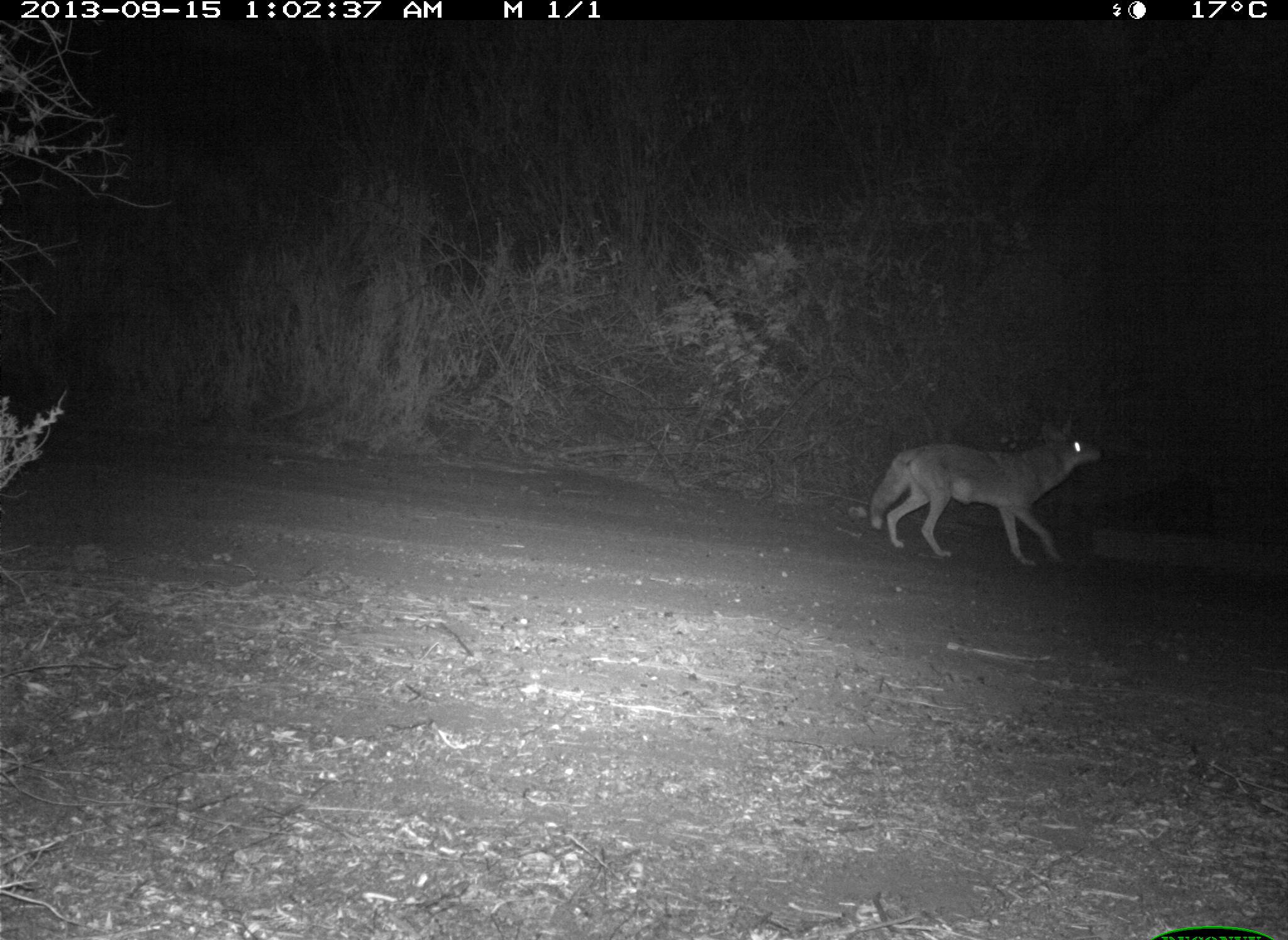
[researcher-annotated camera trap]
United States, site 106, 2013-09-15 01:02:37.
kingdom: Animalia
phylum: Chordata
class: Mammalia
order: Carnivora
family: Canidae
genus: Canis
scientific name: Canis latrans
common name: coyote